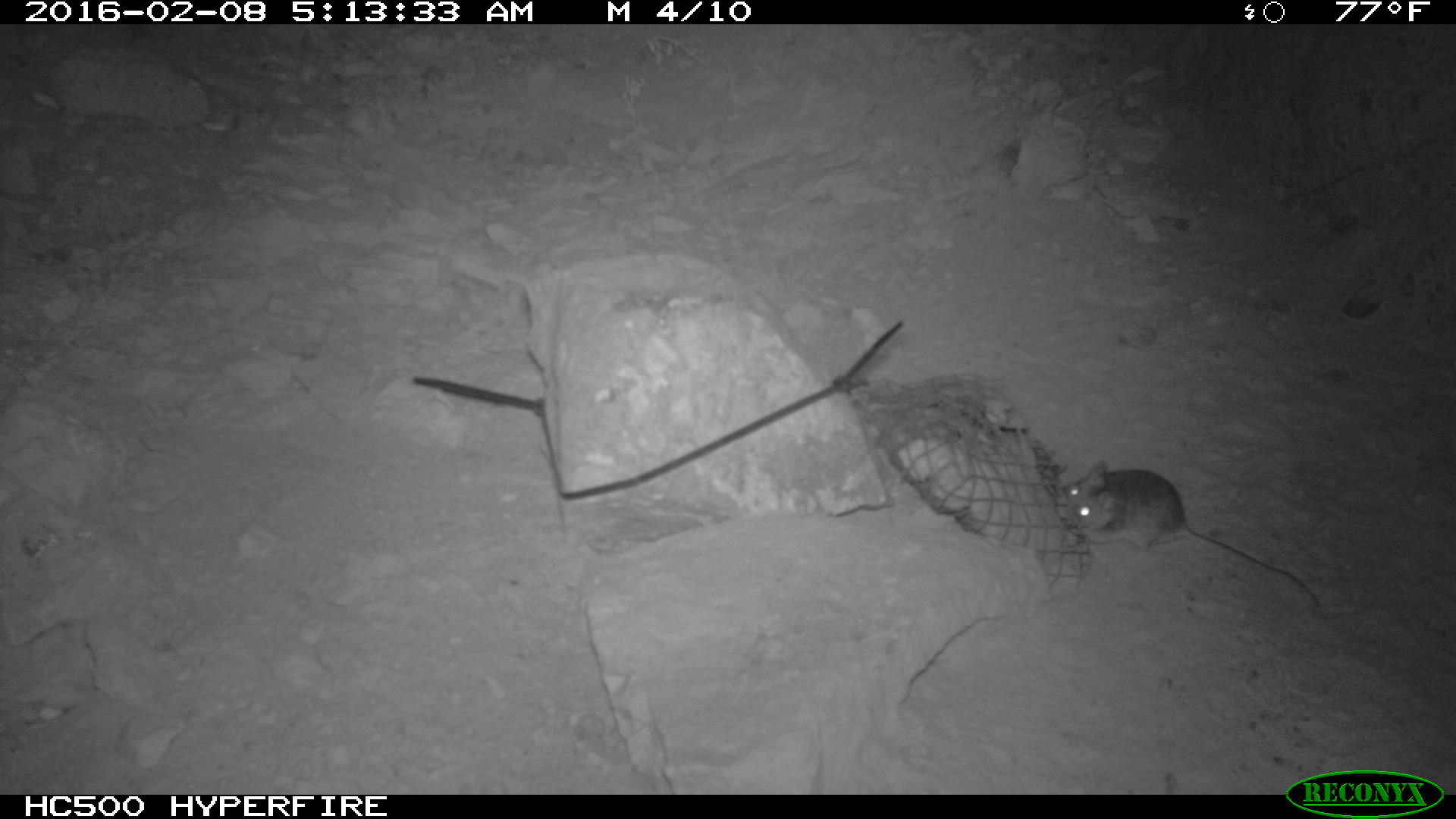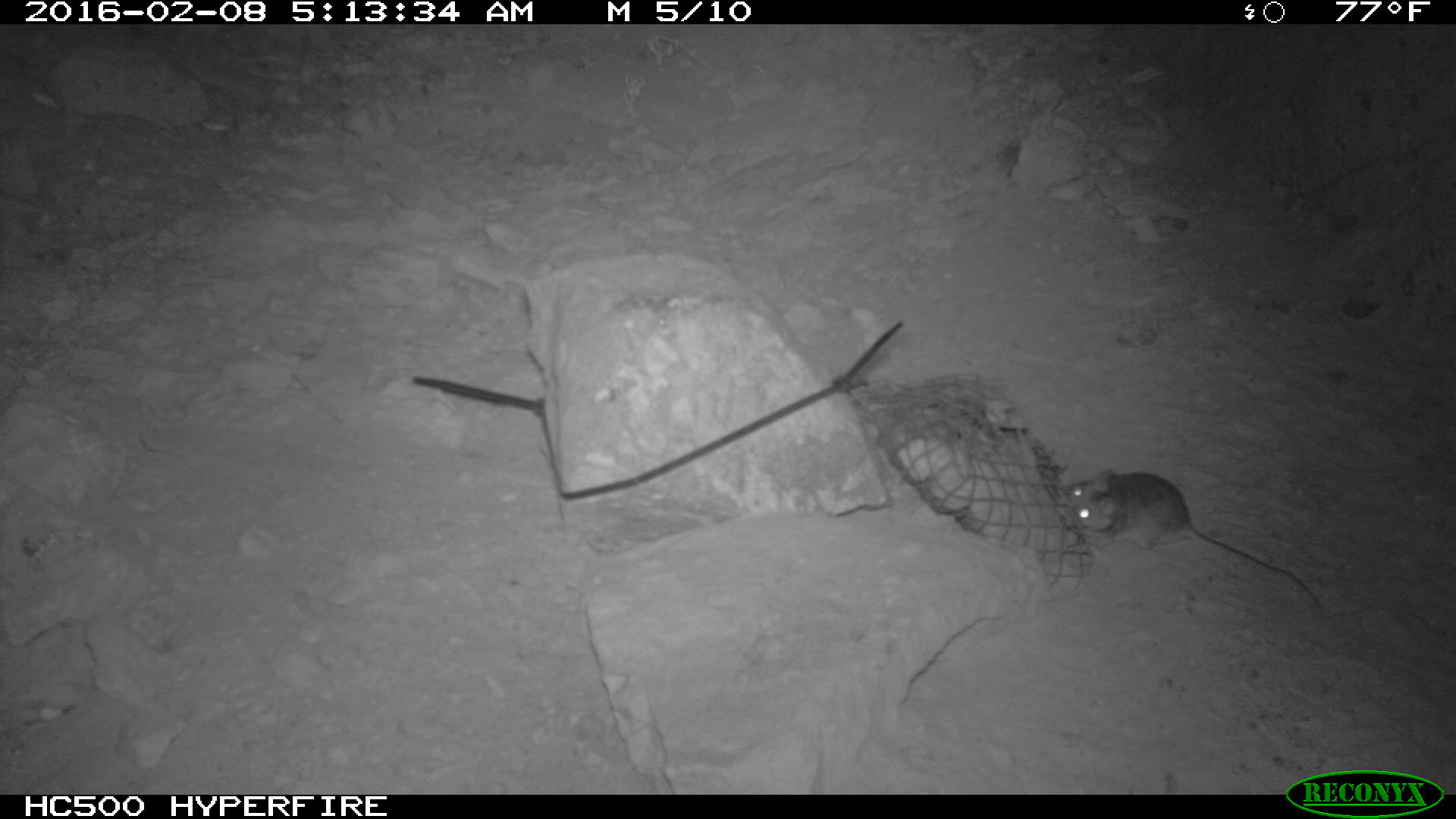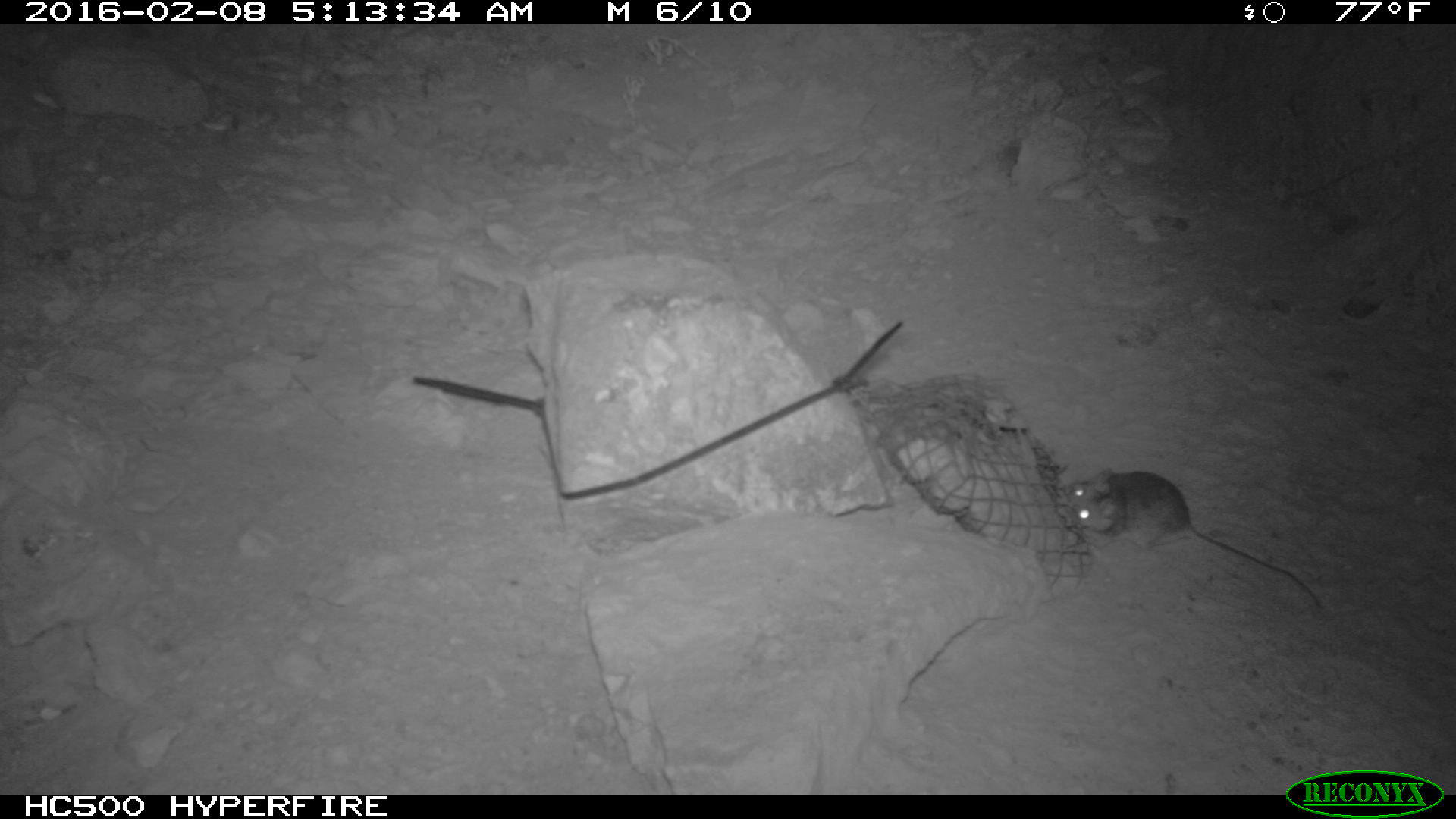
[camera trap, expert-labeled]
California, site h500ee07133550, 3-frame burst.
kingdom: Animalia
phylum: Chordata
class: Mammalia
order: Rodentia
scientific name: Rodentia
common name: rodent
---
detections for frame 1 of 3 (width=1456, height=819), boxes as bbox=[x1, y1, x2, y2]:
rodent: bbox=[1056, 457, 1322, 611]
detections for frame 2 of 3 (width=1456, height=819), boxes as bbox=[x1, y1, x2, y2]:
rodent: bbox=[1061, 467, 1319, 605]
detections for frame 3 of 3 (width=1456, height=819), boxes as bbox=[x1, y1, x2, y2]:
rodent: bbox=[1062, 468, 1321, 609]